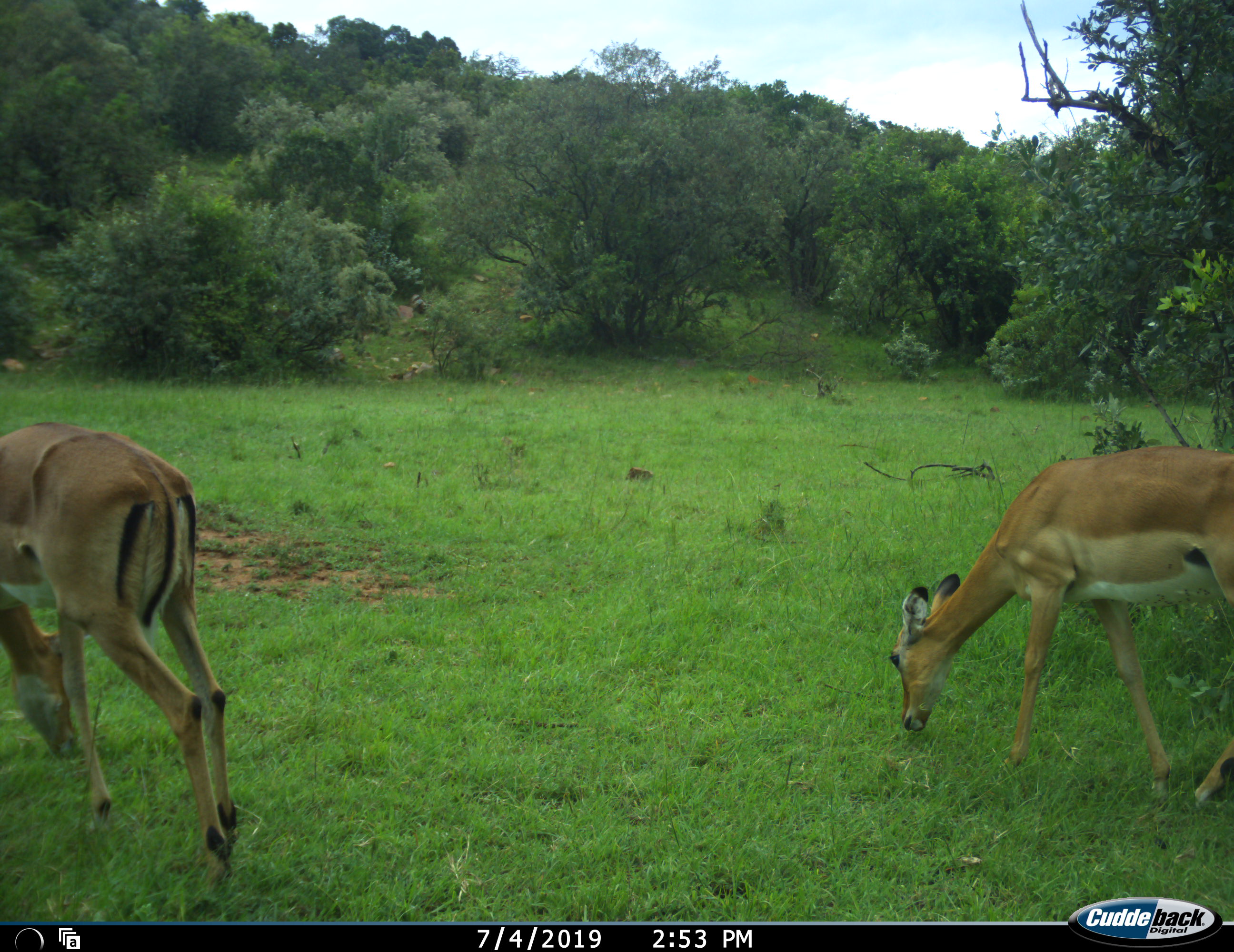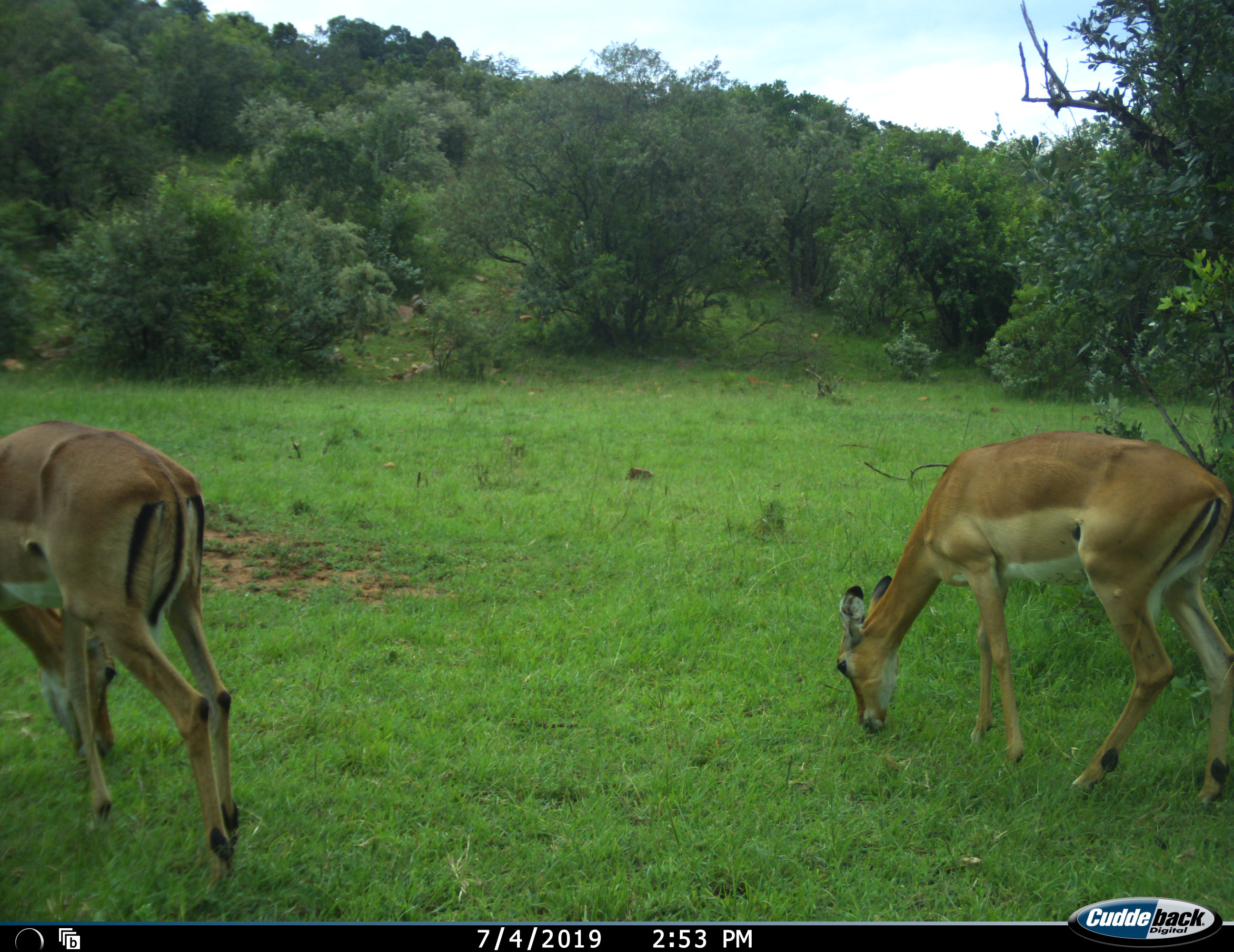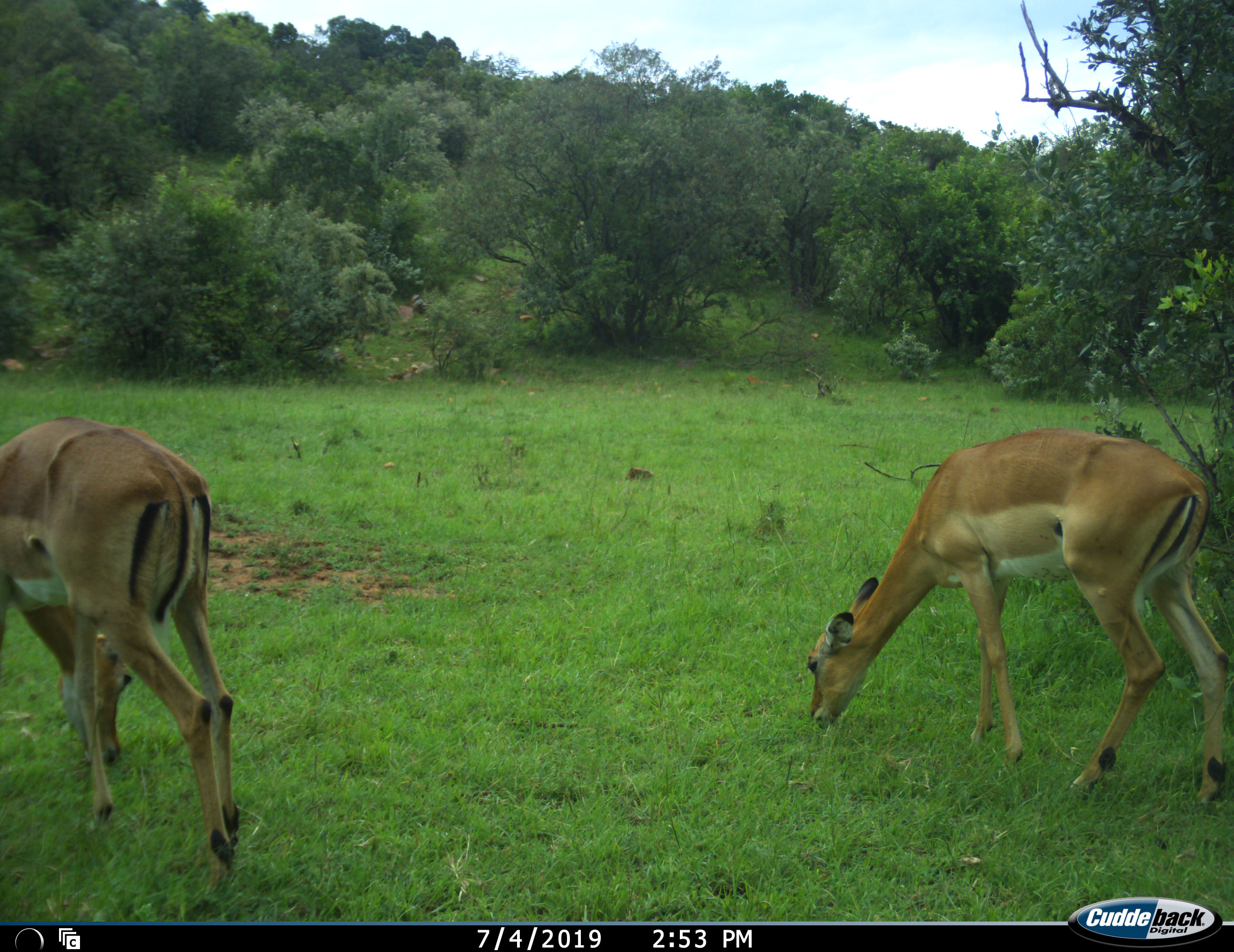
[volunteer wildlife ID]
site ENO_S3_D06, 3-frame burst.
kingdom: Animalia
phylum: Chordata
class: Mammalia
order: Artiodactyla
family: Bovidae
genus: Aepyceros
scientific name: Aepyceros melampus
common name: impala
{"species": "impala (Aepyceros melampus)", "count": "2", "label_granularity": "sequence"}